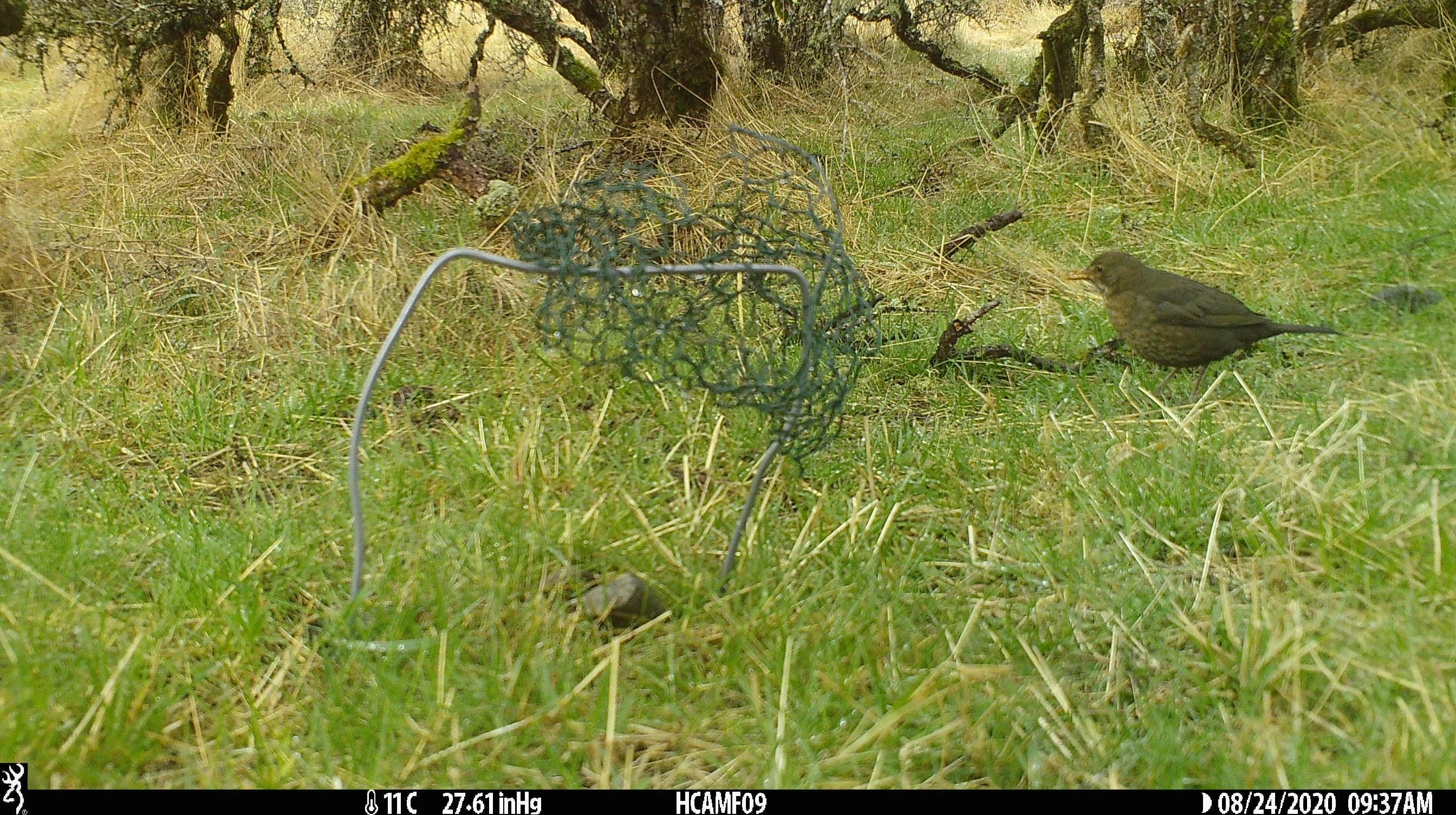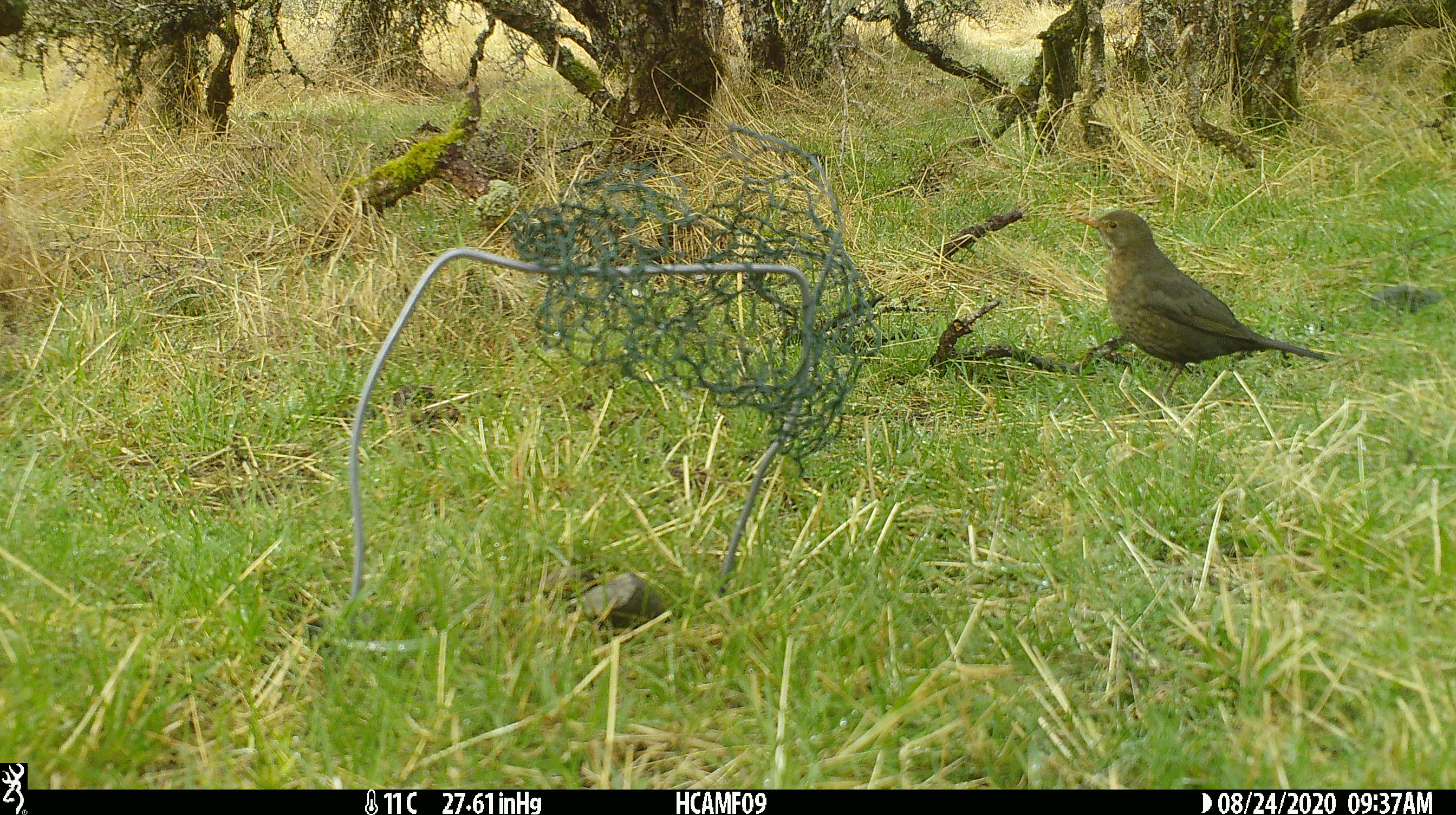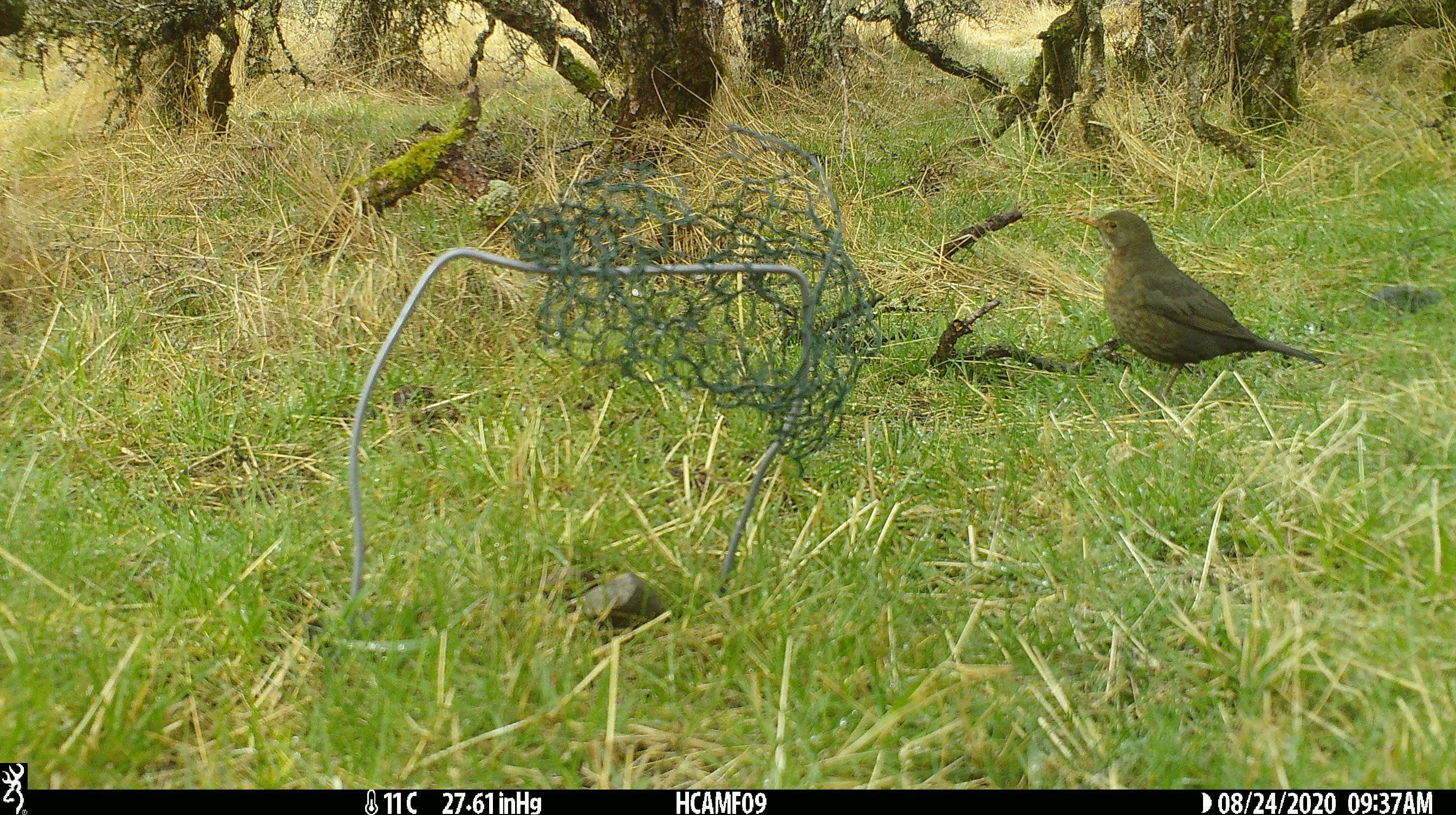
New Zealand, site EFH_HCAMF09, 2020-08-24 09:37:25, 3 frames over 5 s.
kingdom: Animalia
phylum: Chordata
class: Aves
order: Passeriformes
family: Turdidae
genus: Turdus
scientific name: Turdus merula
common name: eurasian blackbird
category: blackbird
Blackbird (eurasian blackbird) (Turdus merula).